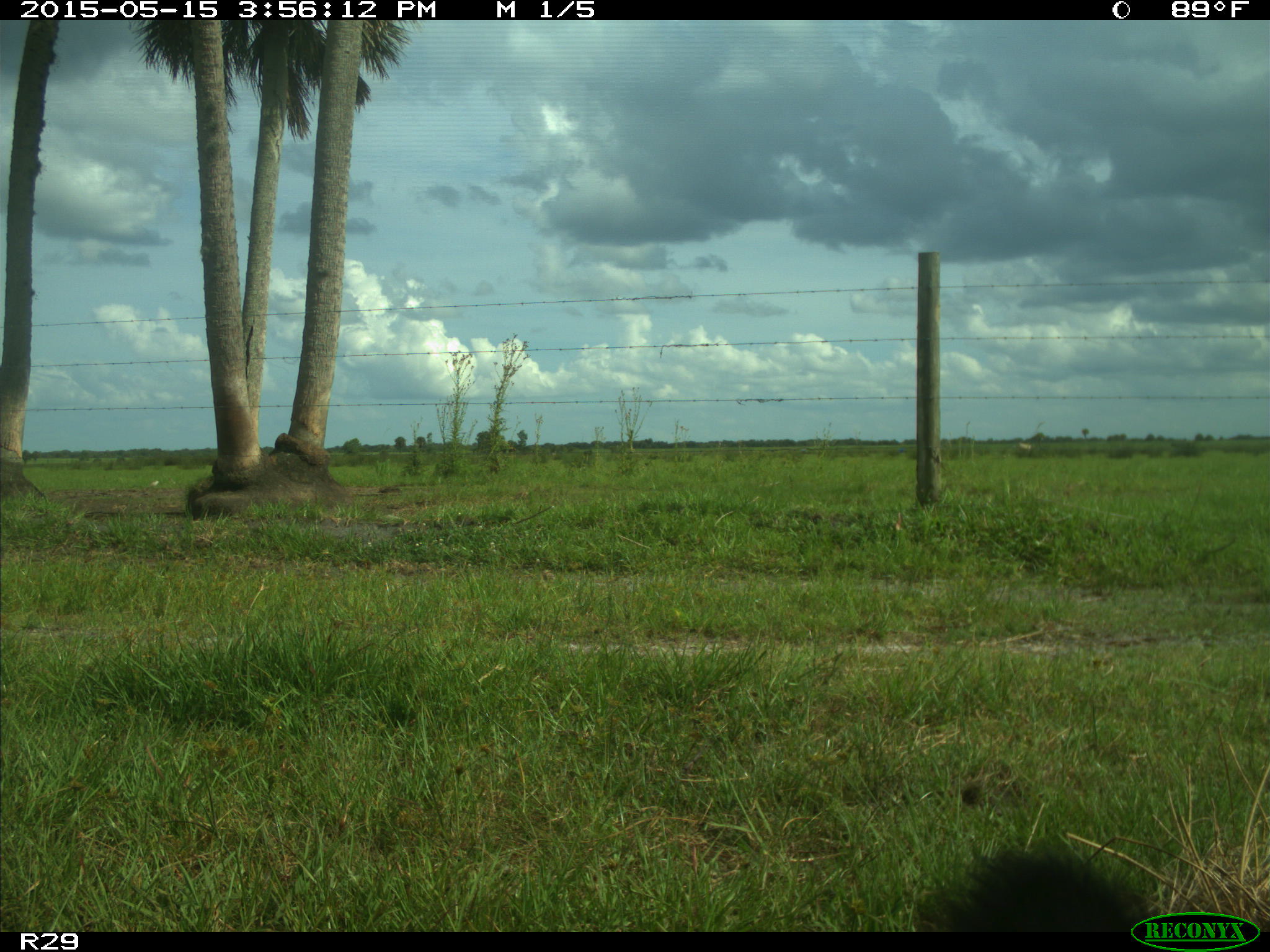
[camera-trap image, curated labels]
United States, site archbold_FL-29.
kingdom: Animalia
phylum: Chordata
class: Mammalia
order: Artiodactyla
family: Bovidae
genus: Bos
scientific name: Bos taurus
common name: domestic cow